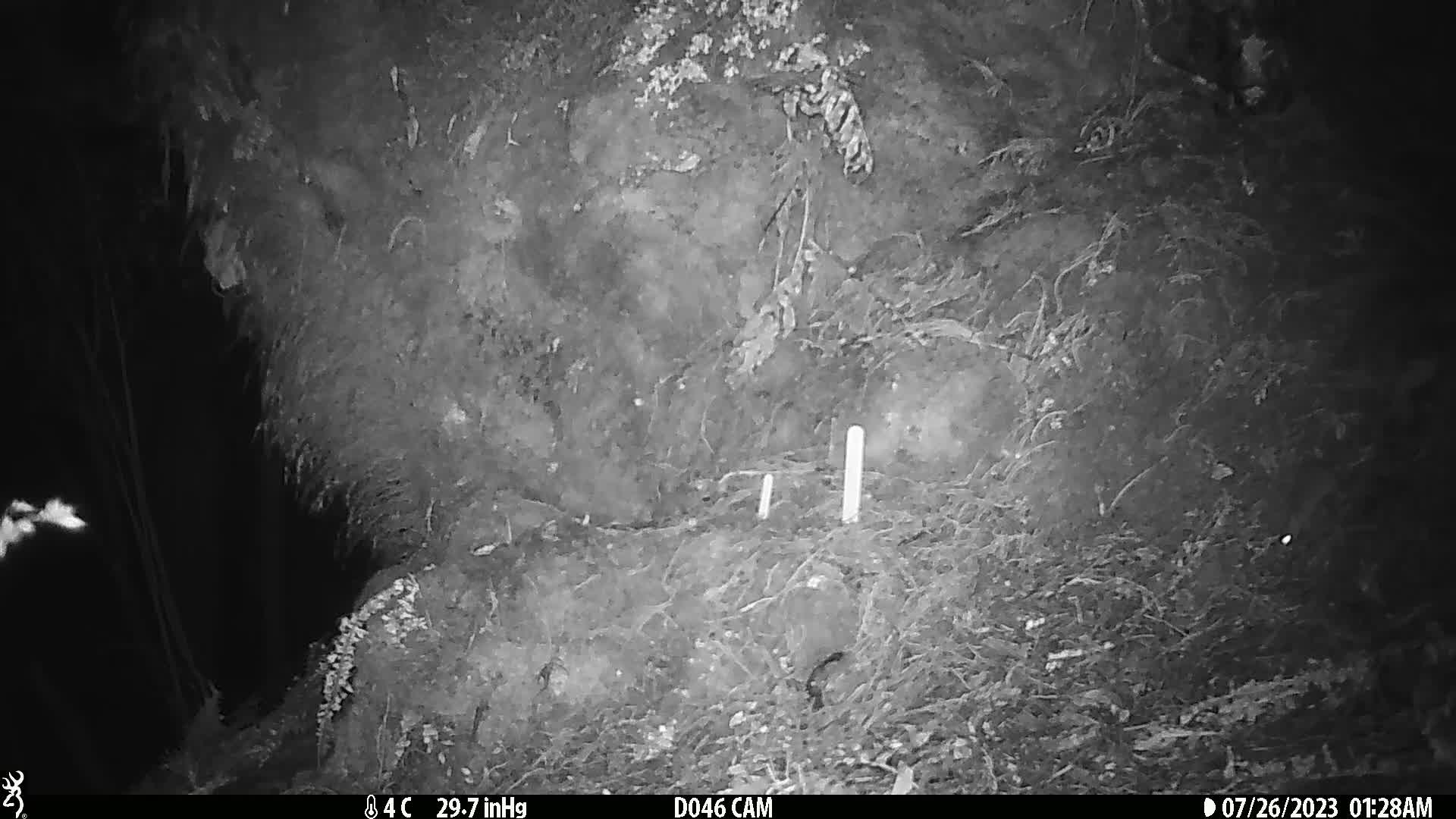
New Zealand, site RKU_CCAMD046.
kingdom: Animalia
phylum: Chordata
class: Mammalia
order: Rodentia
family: Muridae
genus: Rattus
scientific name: Rattus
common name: rat